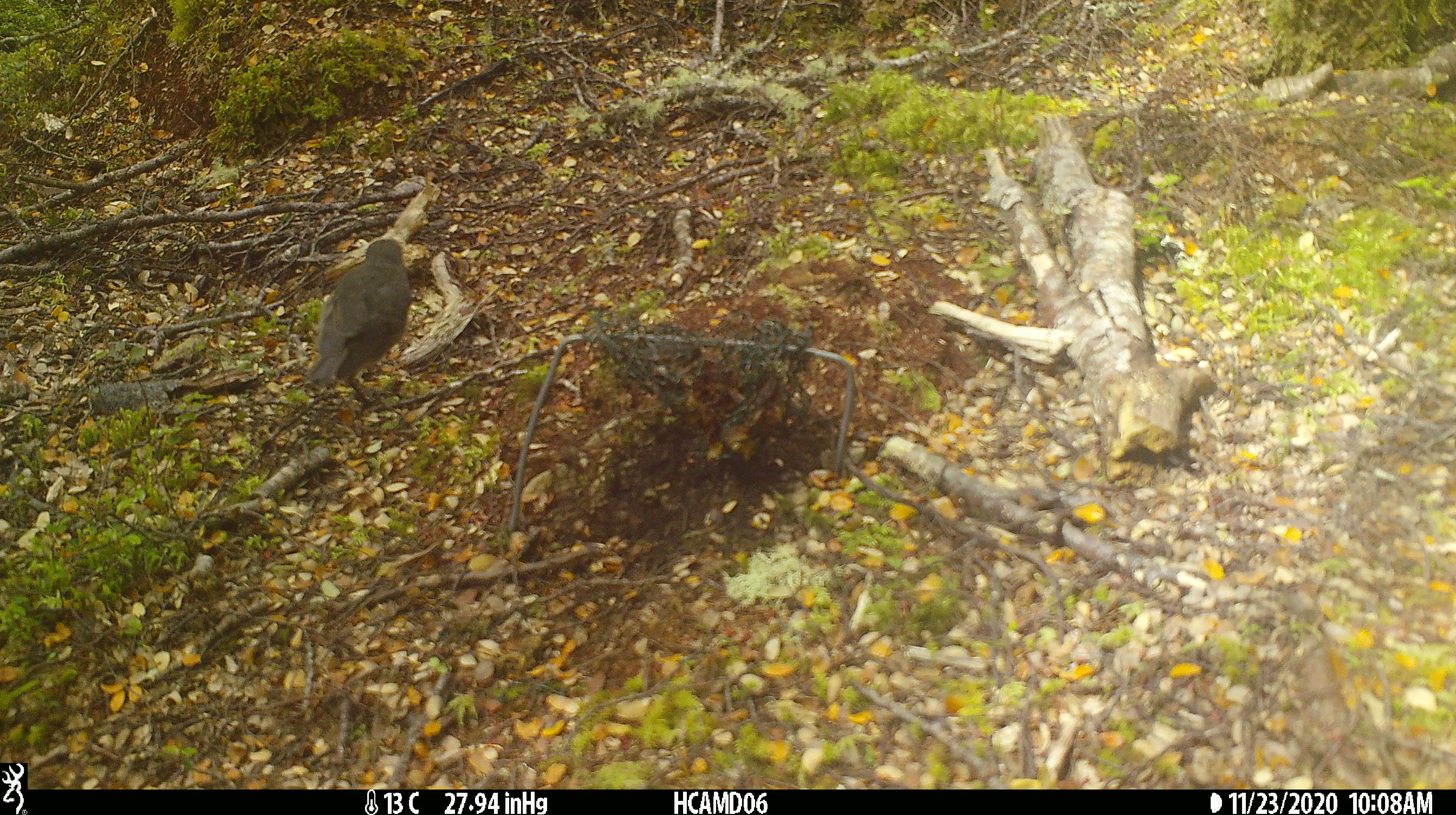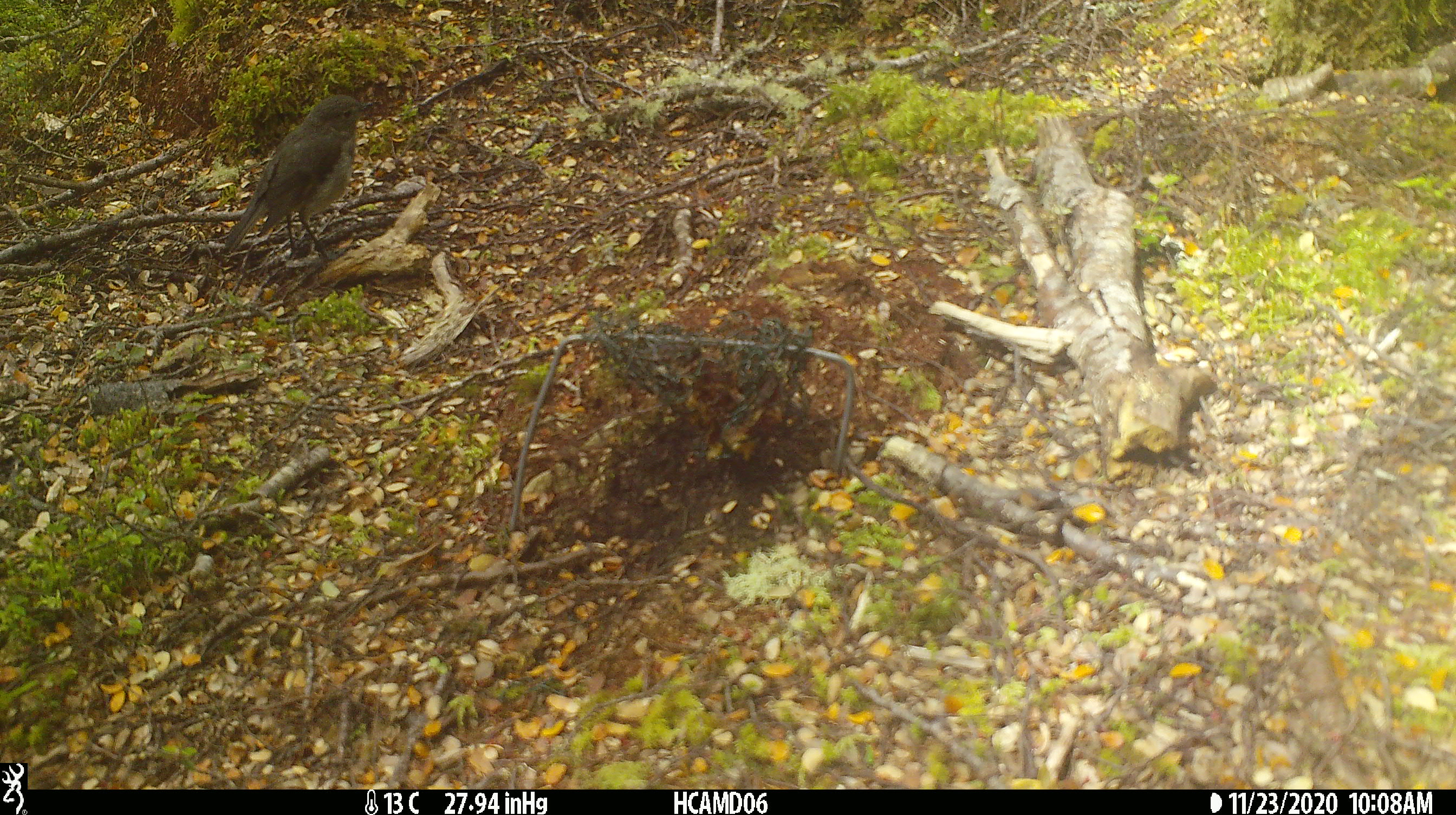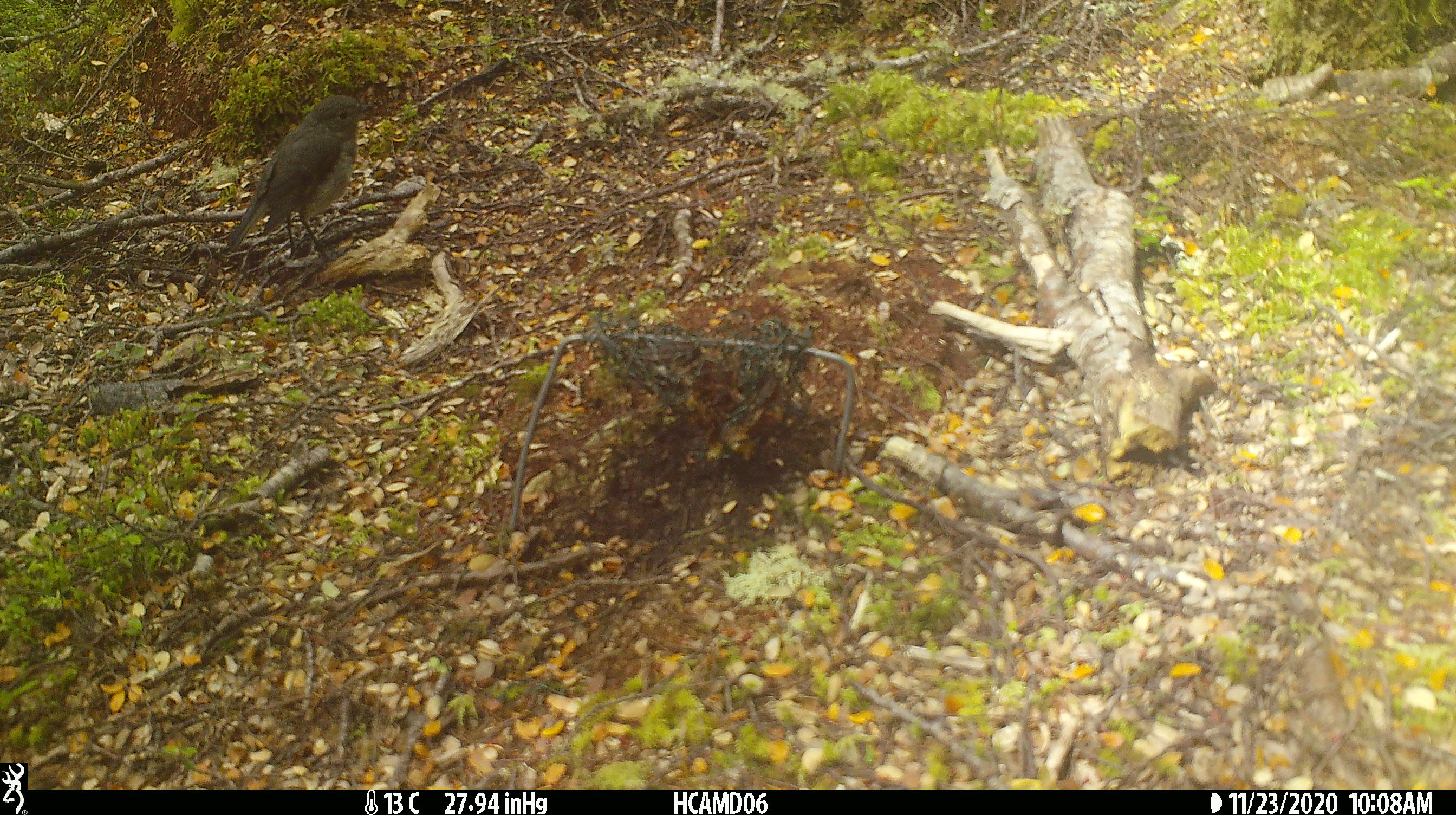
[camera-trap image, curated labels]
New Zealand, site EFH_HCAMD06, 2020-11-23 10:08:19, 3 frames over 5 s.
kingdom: Animalia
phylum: Chordata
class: Aves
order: Passeriformes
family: Petroicidae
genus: Petroica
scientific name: Petroica australis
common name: new zealand robin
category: robin